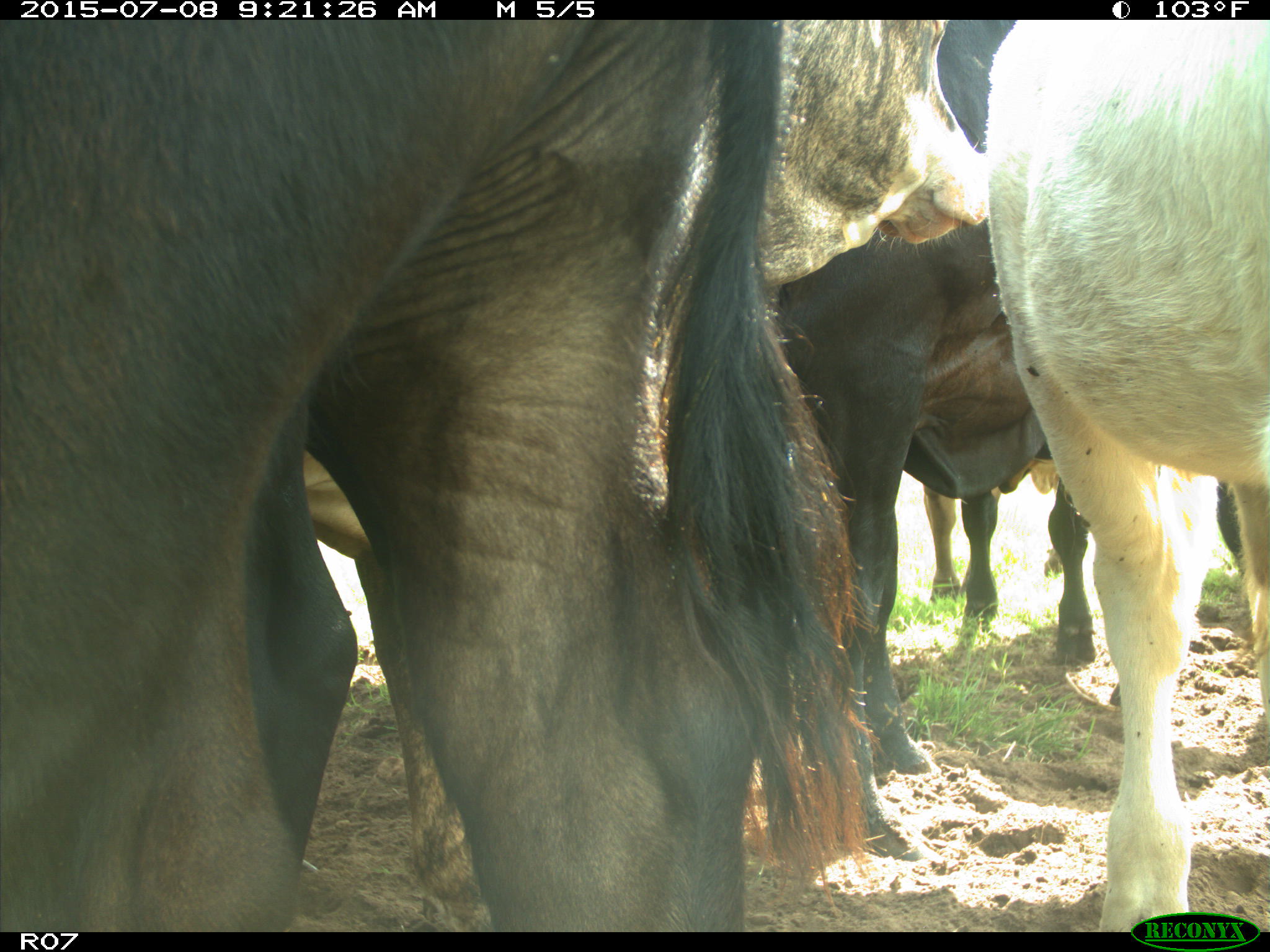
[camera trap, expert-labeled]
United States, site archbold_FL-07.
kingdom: Animalia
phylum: Chordata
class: Mammalia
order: Artiodactyla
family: Bovidae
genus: Bos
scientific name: Bos taurus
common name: domestic cow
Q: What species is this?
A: Bos taurus (domestic cow).